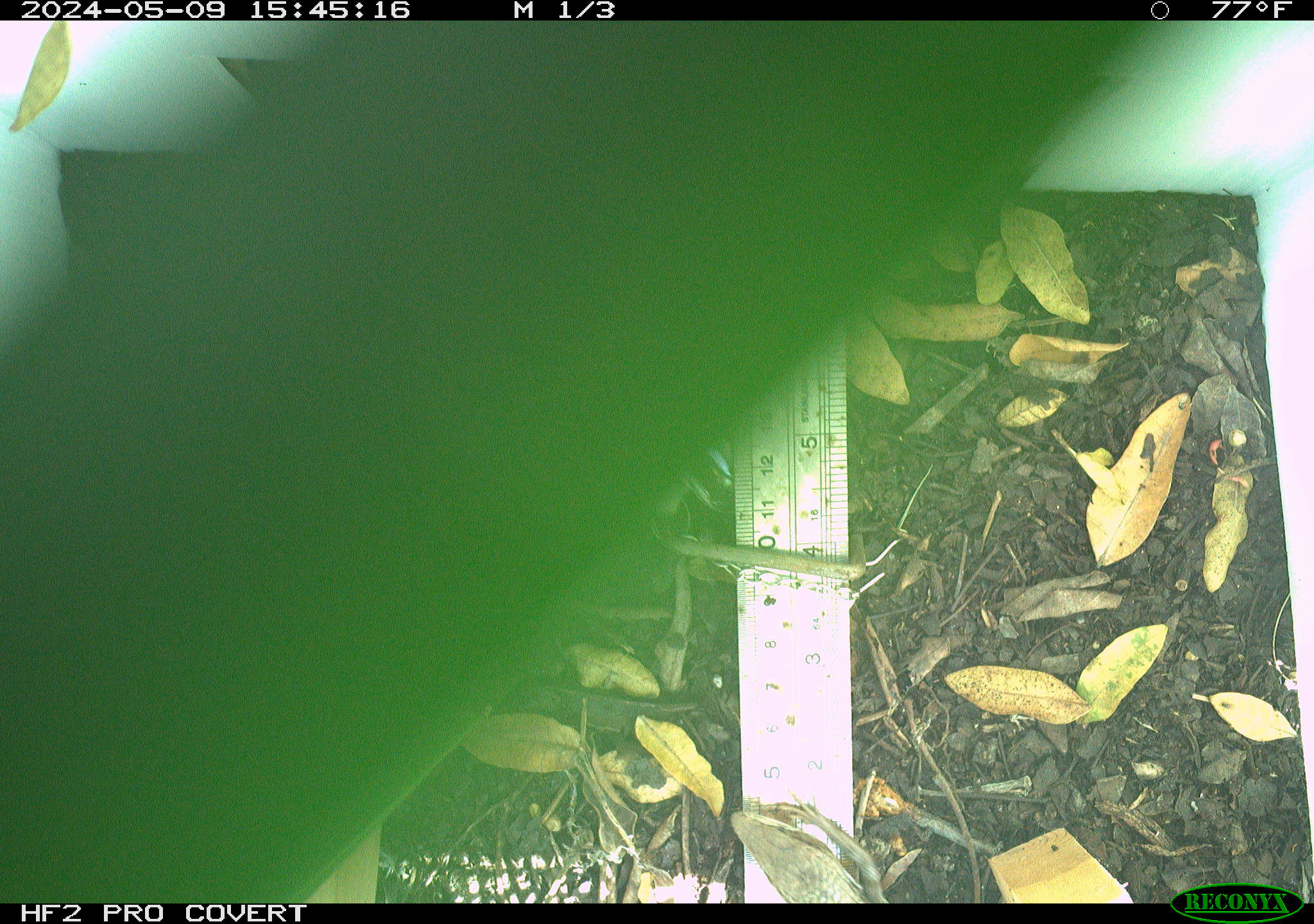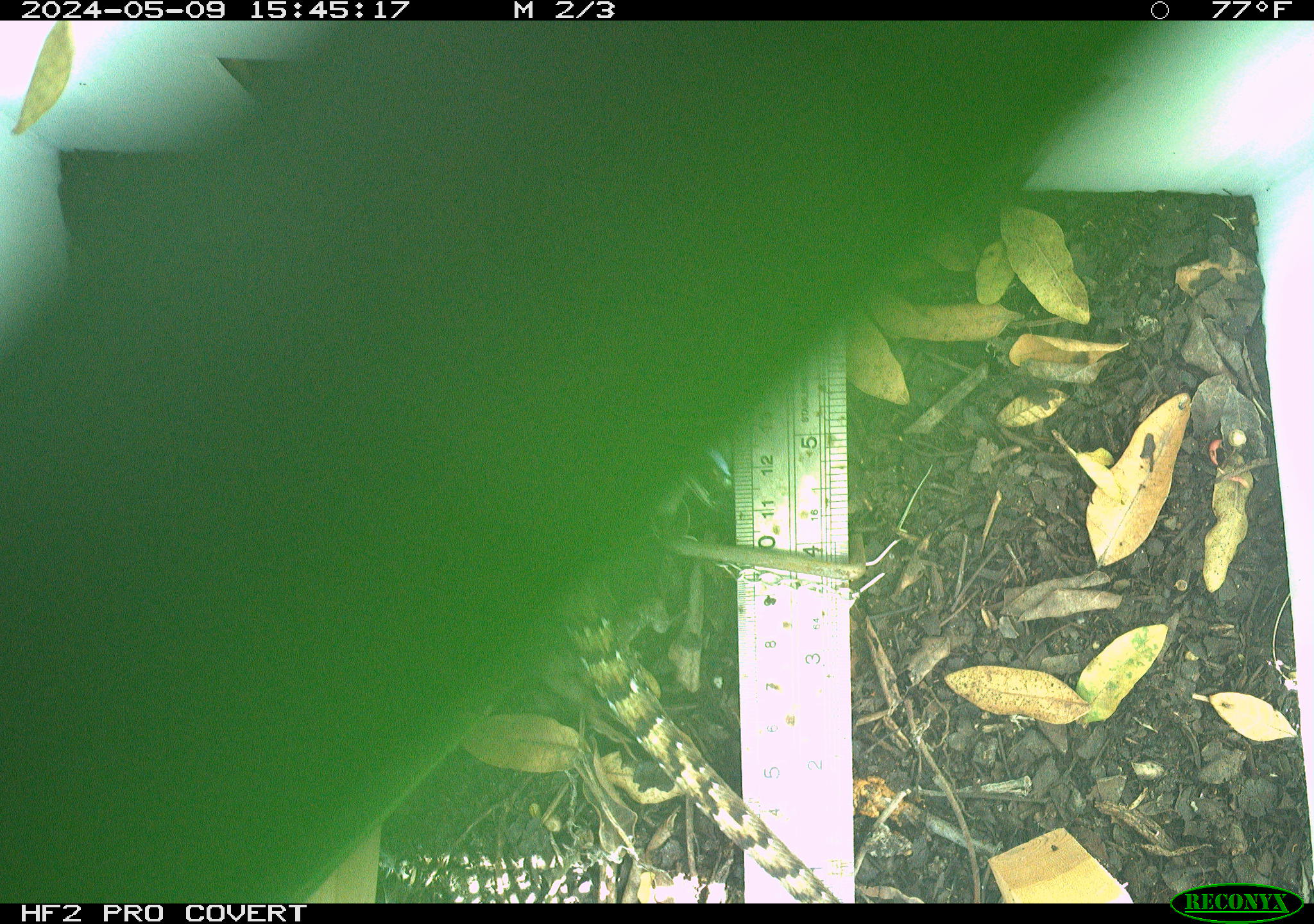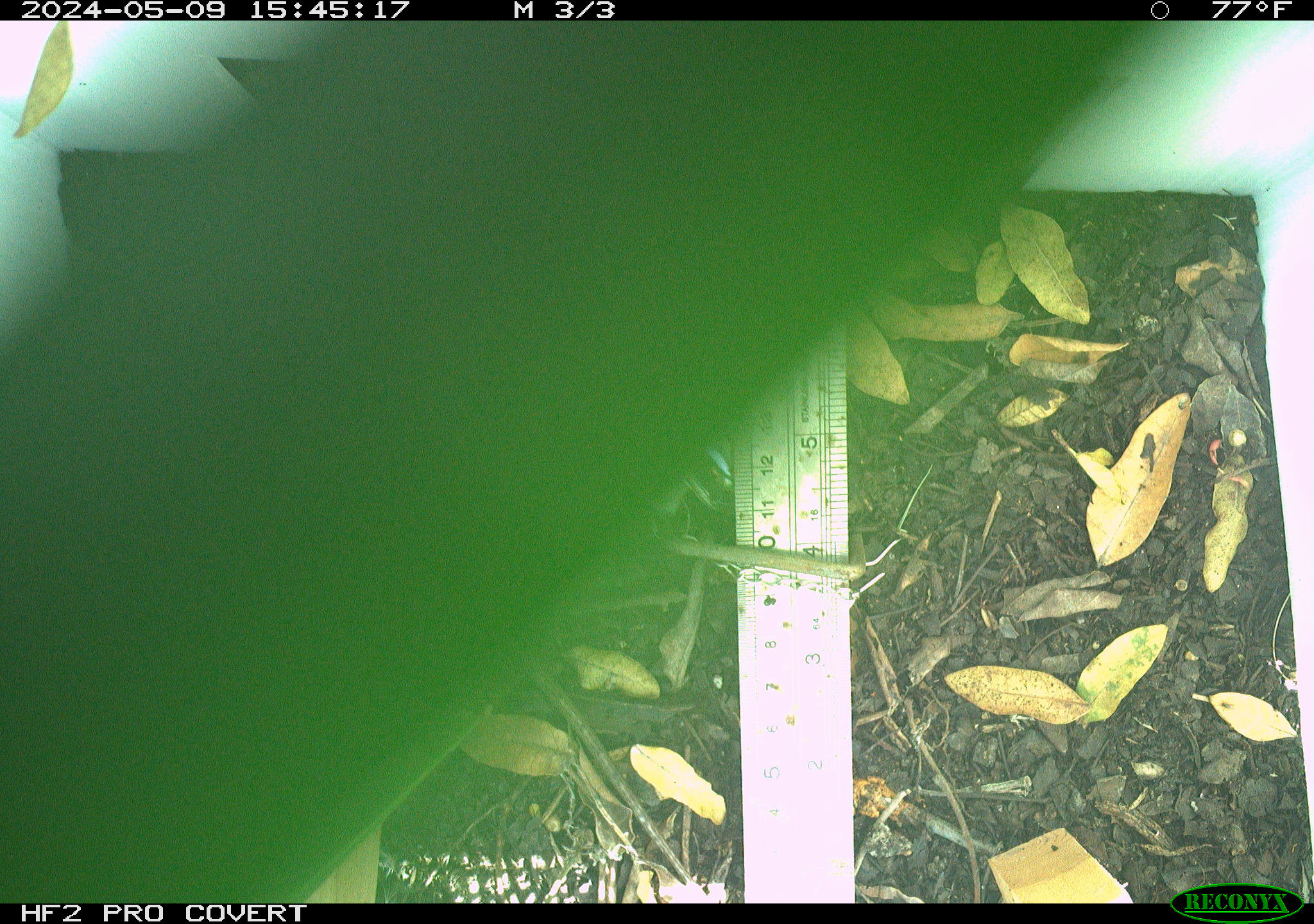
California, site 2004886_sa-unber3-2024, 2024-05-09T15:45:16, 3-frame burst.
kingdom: Animalia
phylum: Chordata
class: Reptilia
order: Squamata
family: Anguidae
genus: Elgaria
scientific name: Elgaria multicarinata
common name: southern alligator lizard